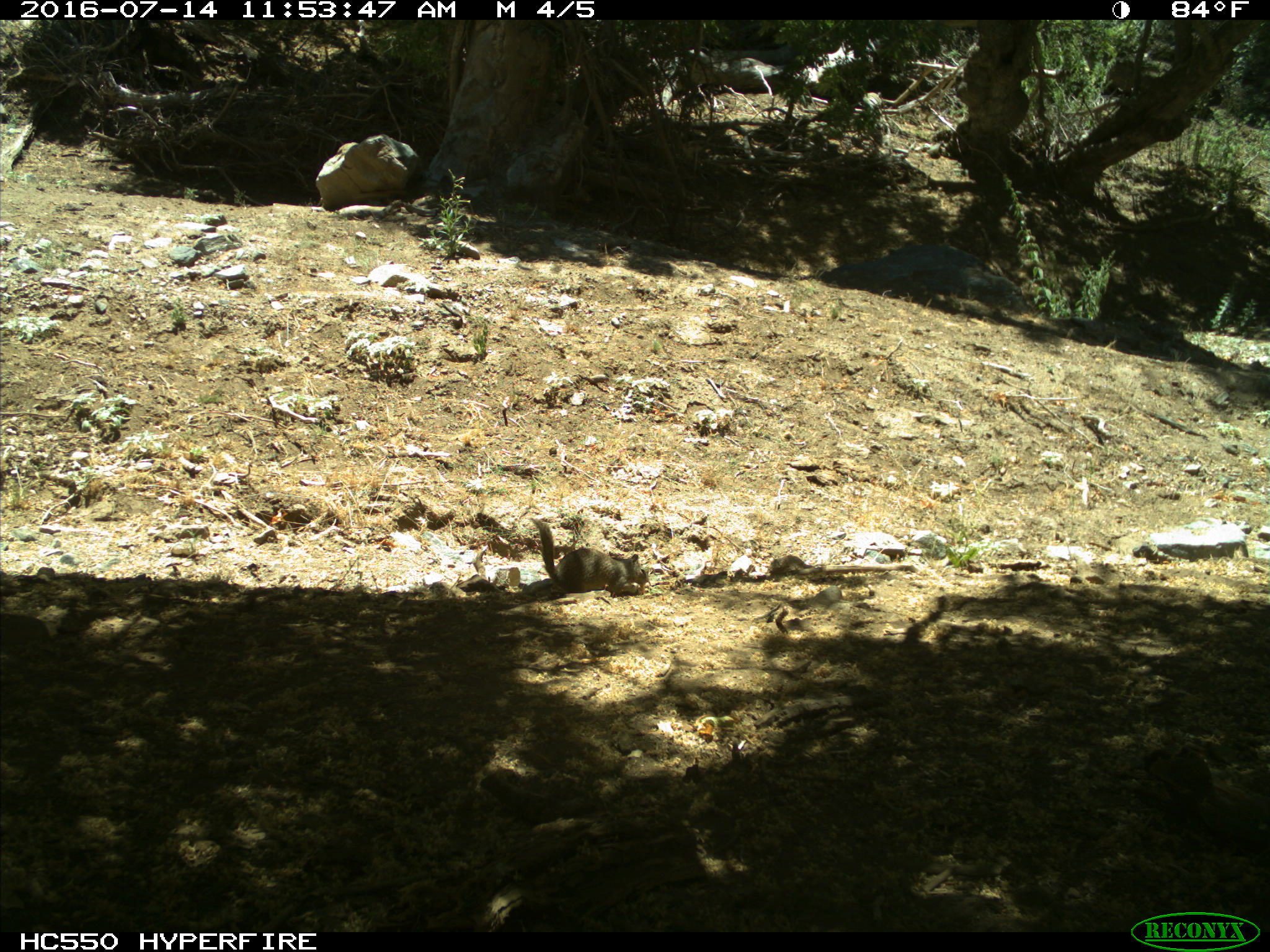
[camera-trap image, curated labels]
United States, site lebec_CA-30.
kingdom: Animalia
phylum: Chordata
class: Mammalia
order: Rodentia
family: Sciuridae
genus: Otospermophilus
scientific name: Otospermophilus beecheyi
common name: california ground squirrel